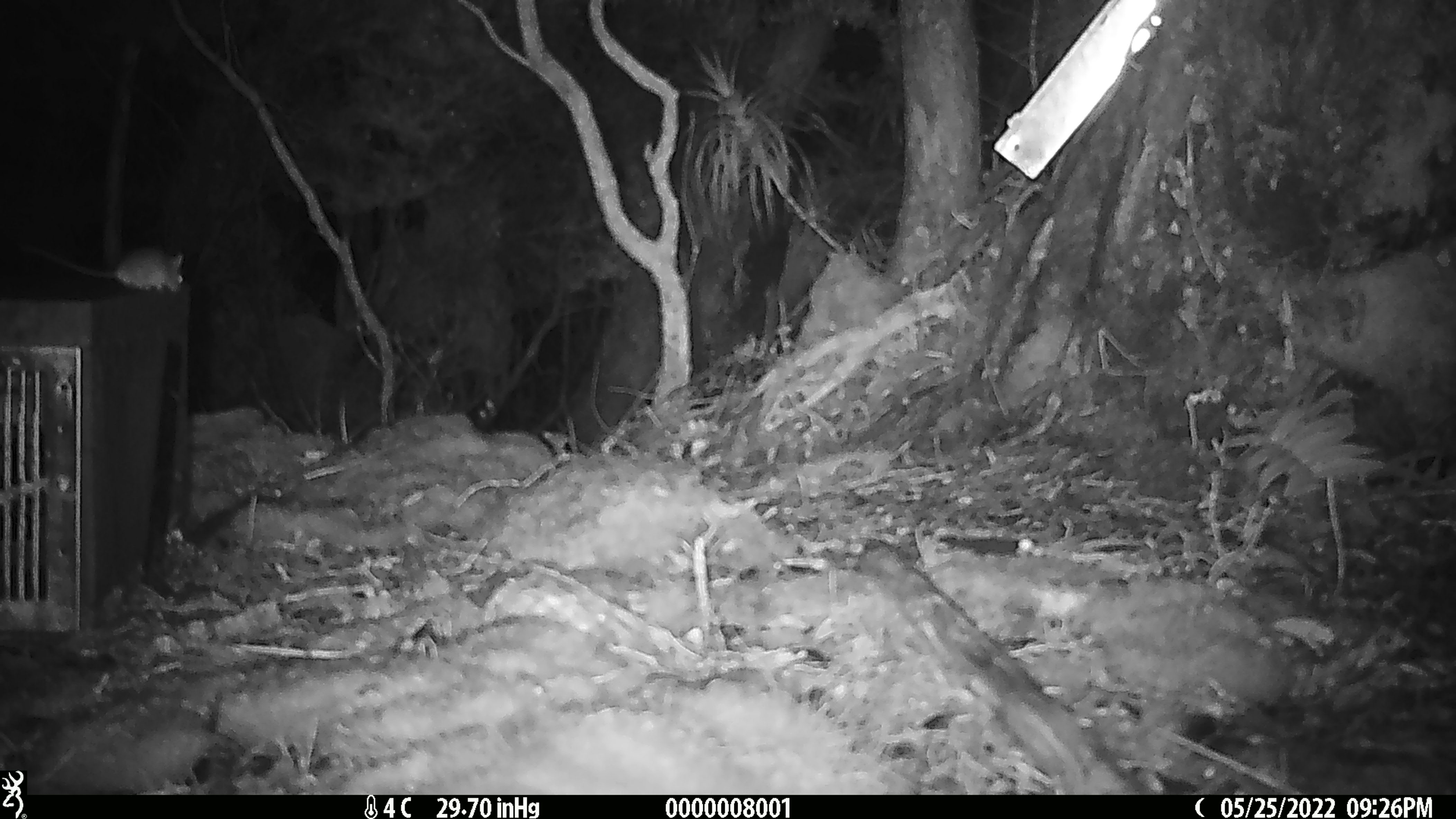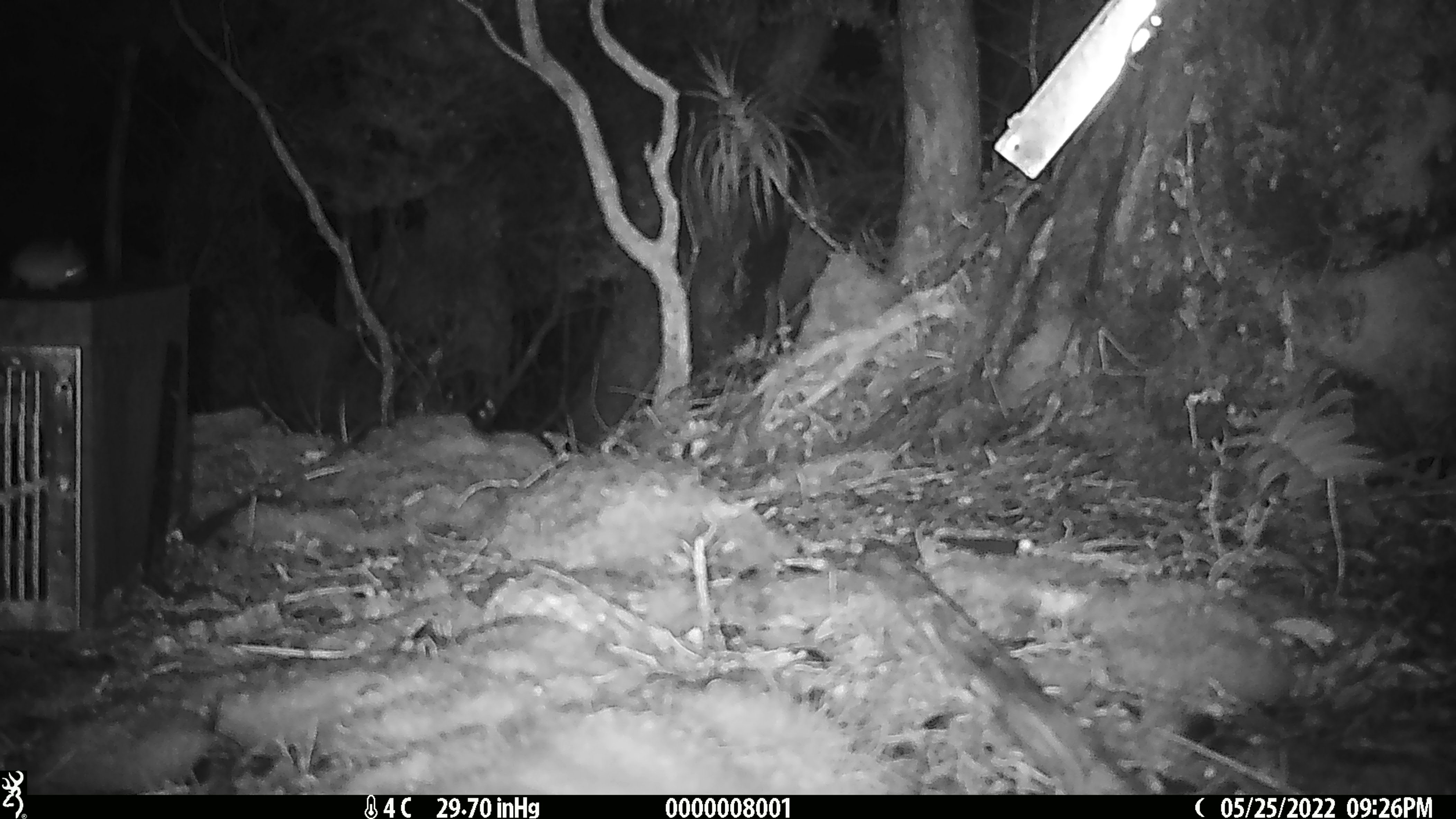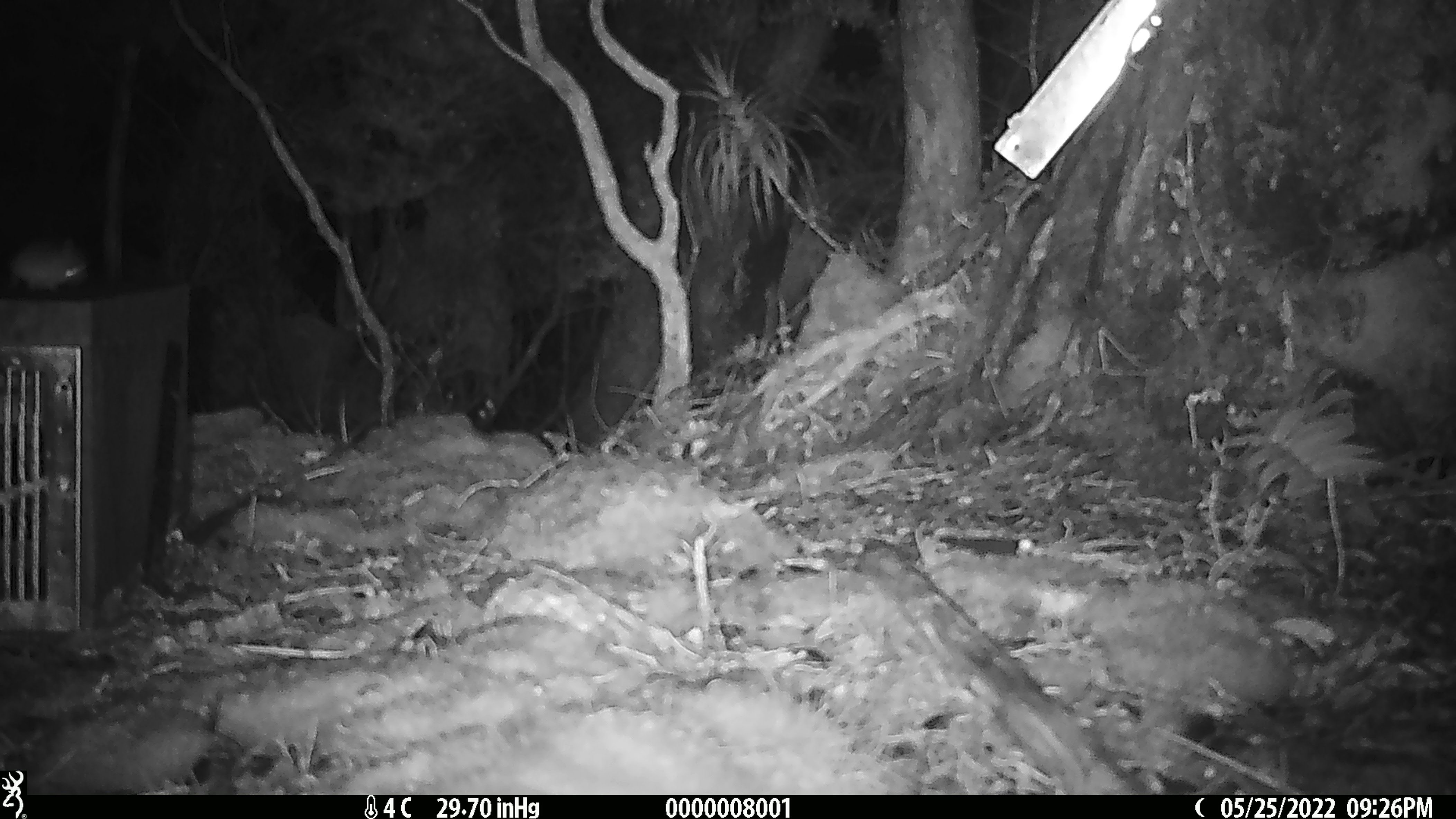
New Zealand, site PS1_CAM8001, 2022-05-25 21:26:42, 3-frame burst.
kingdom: Animalia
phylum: Chordata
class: Mammalia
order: Rodentia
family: Muridae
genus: Mus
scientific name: Mus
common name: mouse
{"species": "mouse (Mus)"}